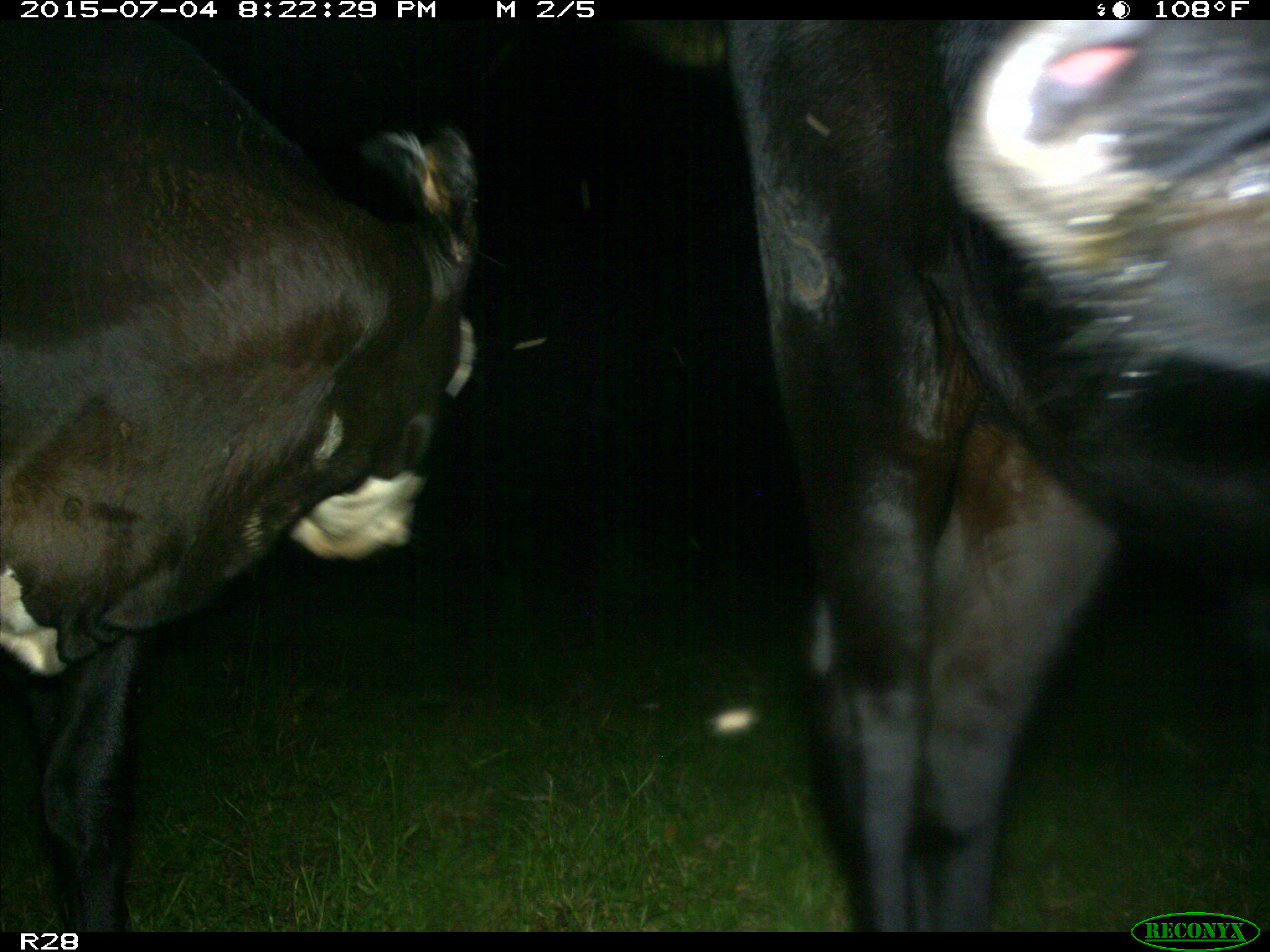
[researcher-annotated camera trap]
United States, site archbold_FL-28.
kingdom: Animalia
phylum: Chordata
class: Mammalia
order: Artiodactyla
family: Bovidae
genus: Bos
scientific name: Bos taurus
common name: domestic cow